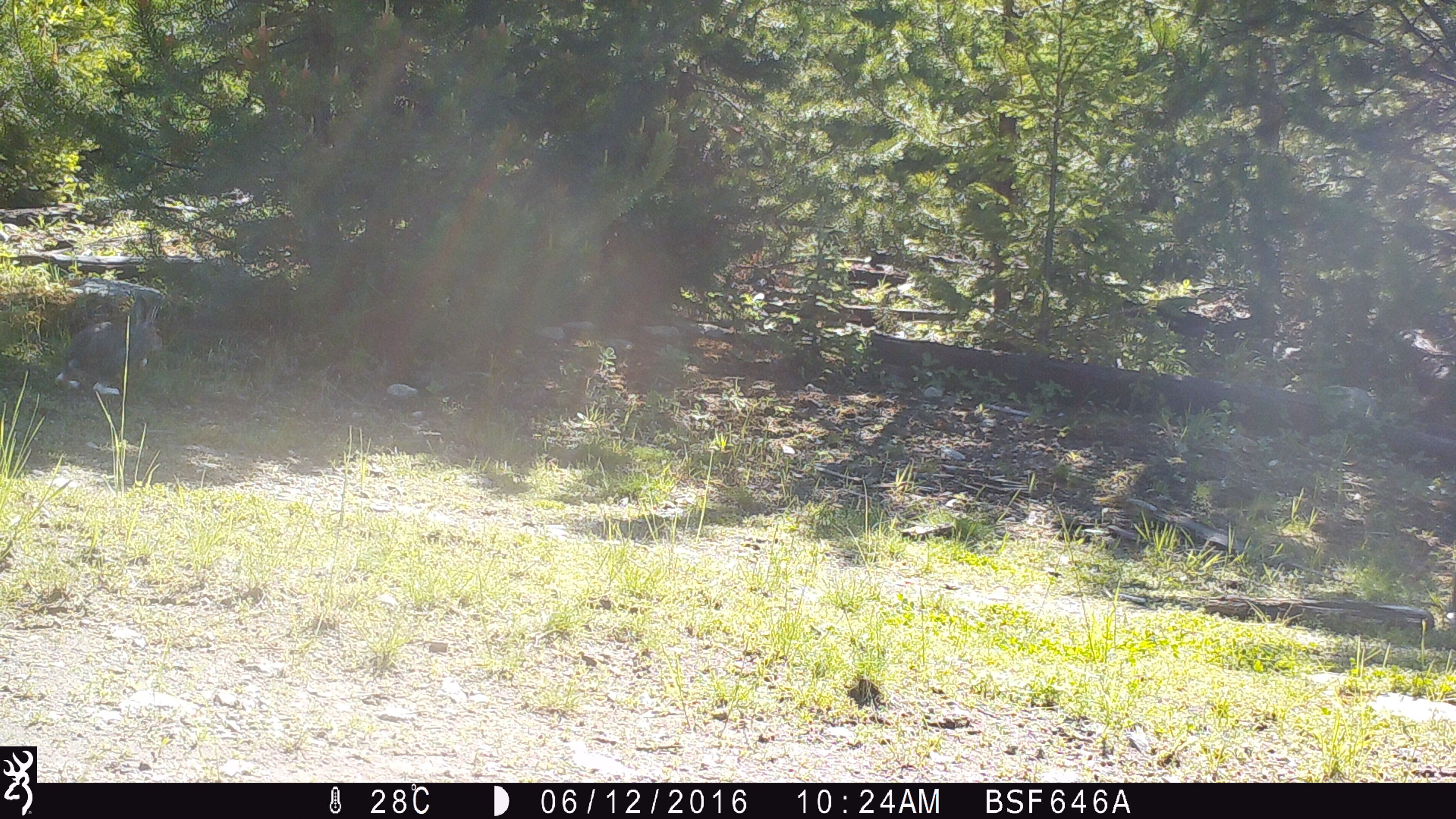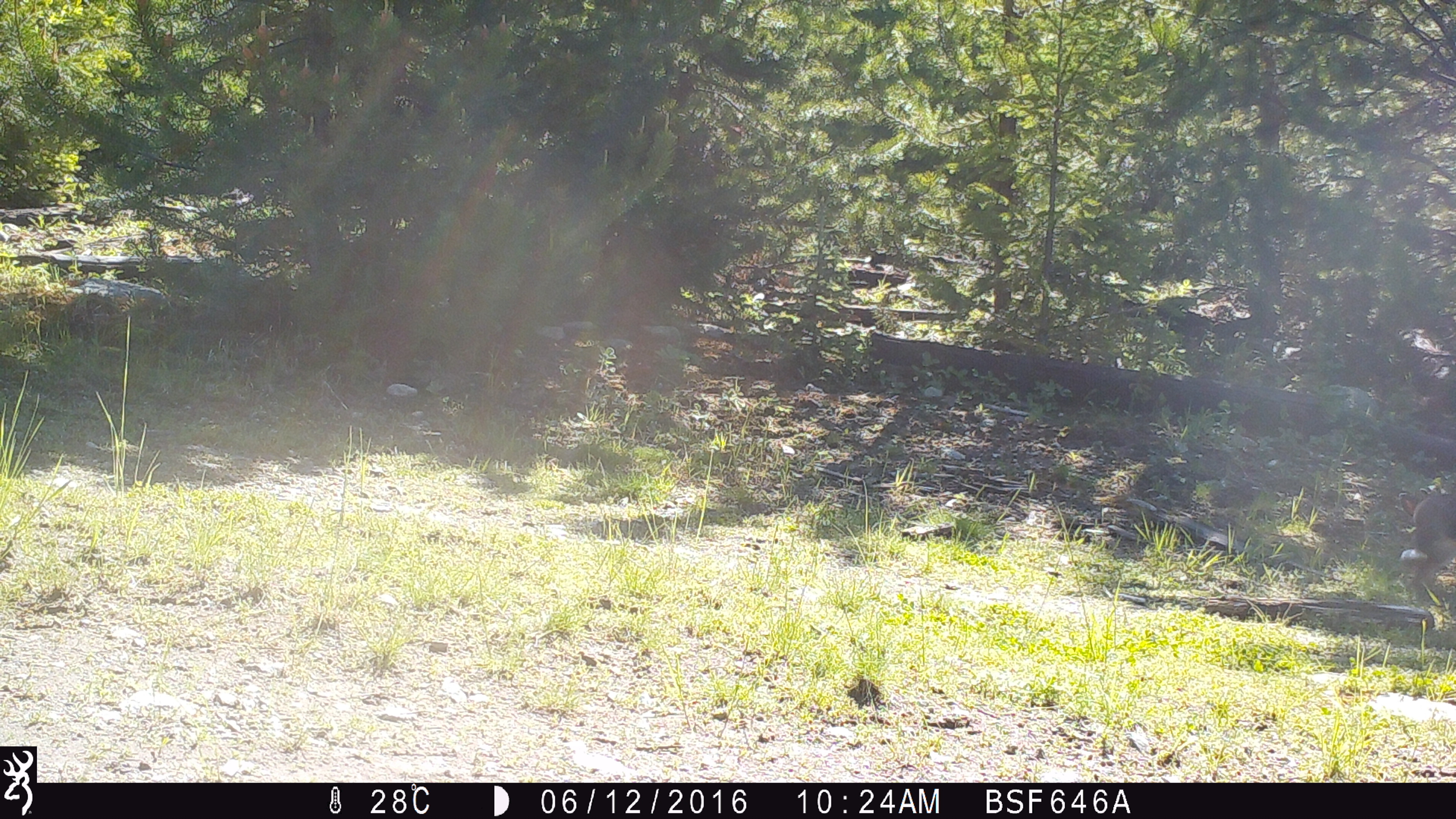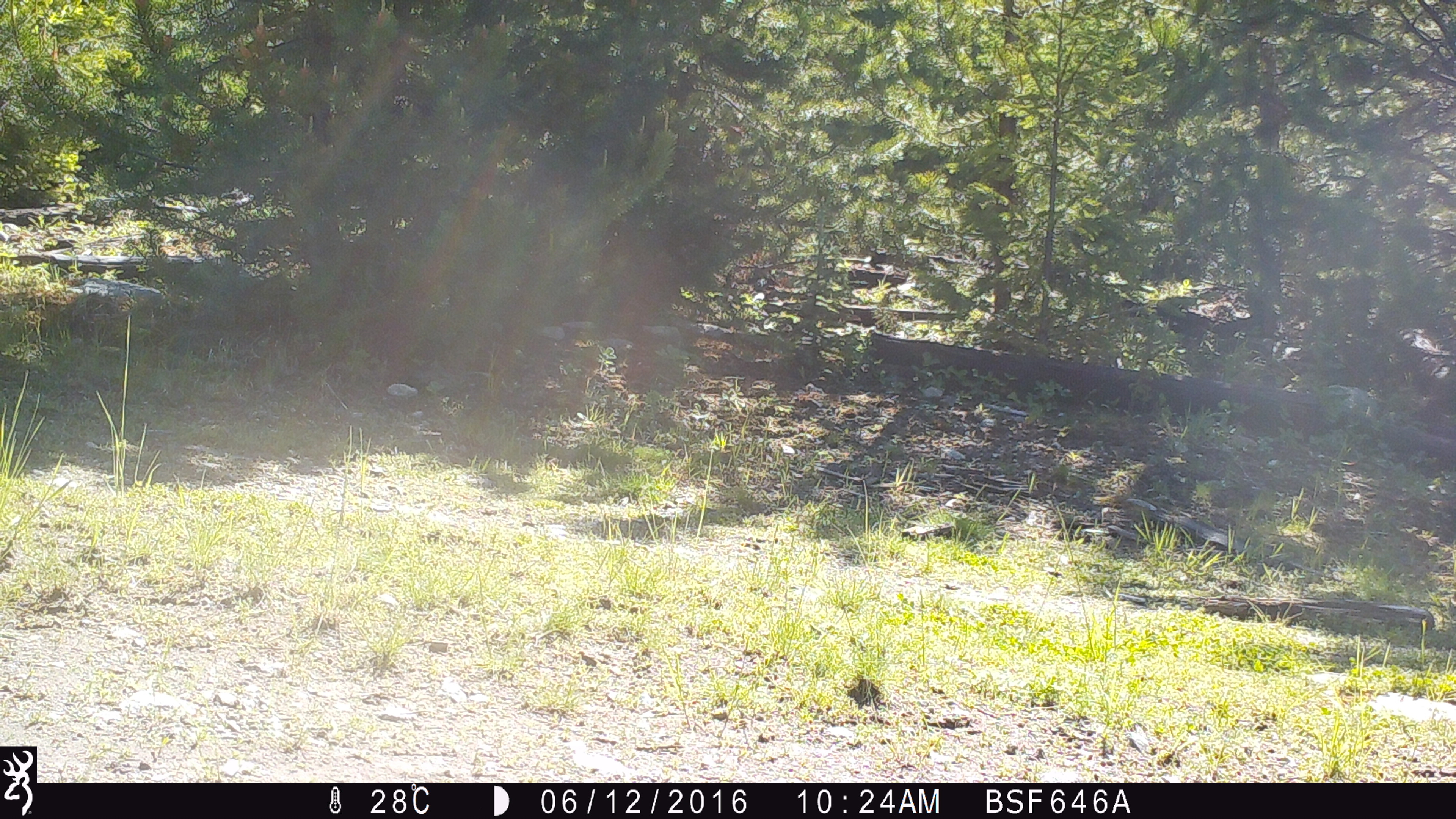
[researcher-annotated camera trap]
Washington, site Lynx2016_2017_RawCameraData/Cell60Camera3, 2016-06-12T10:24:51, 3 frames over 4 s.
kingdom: Animalia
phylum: Chordata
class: Mammalia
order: Lagomorpha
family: Leporidae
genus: Lepus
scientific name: Lepus americanus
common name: snowshoe hare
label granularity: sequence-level